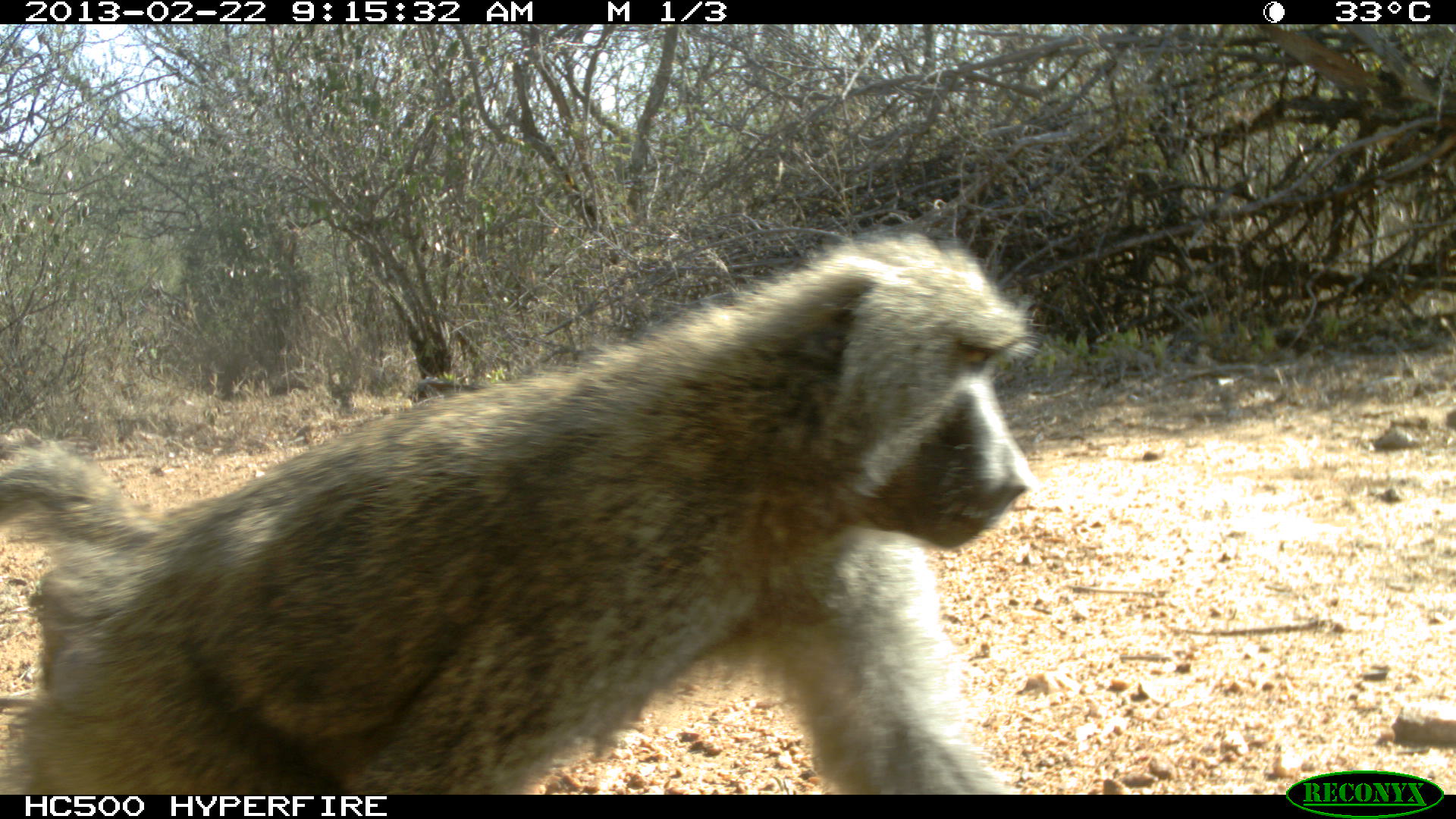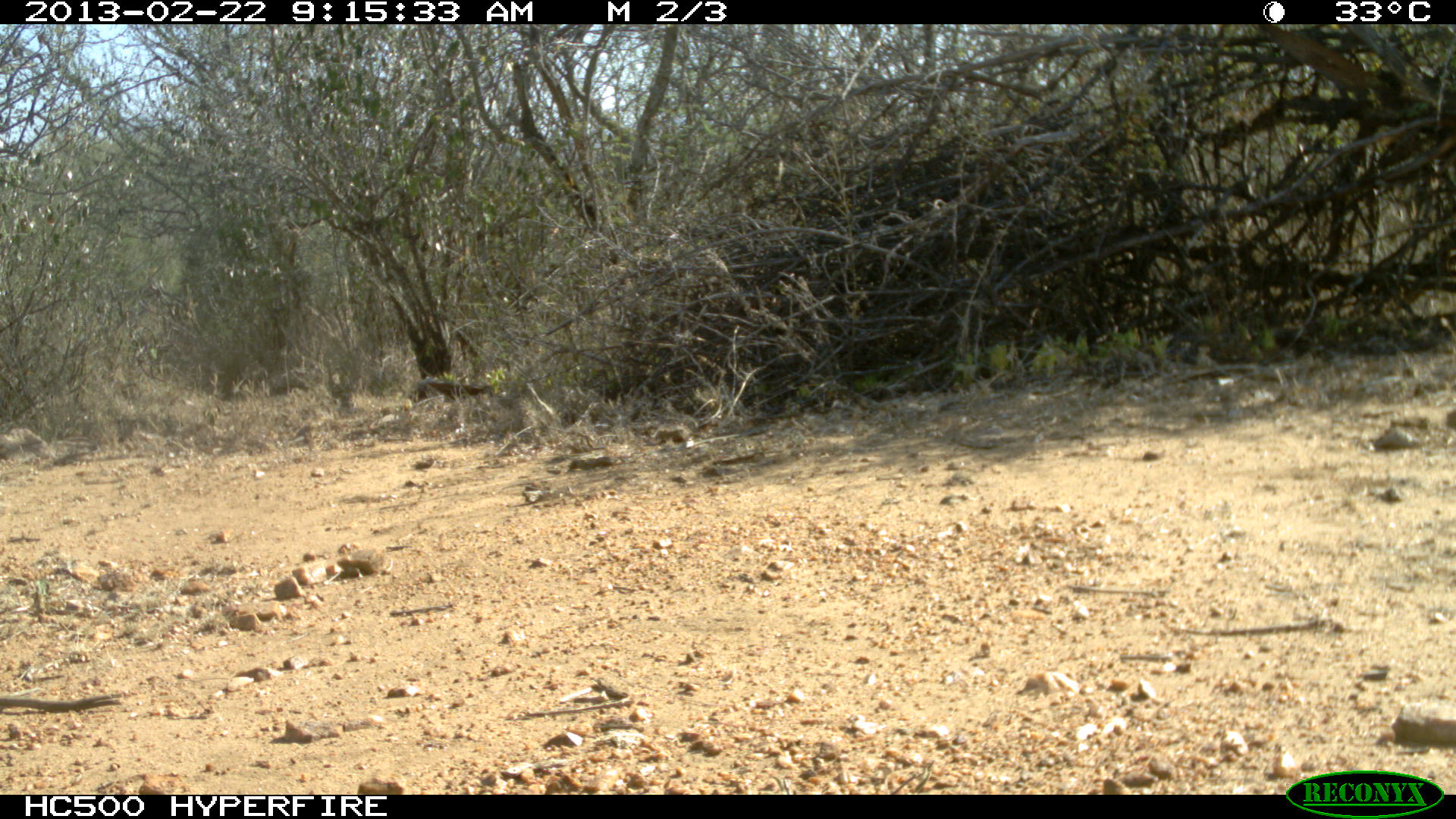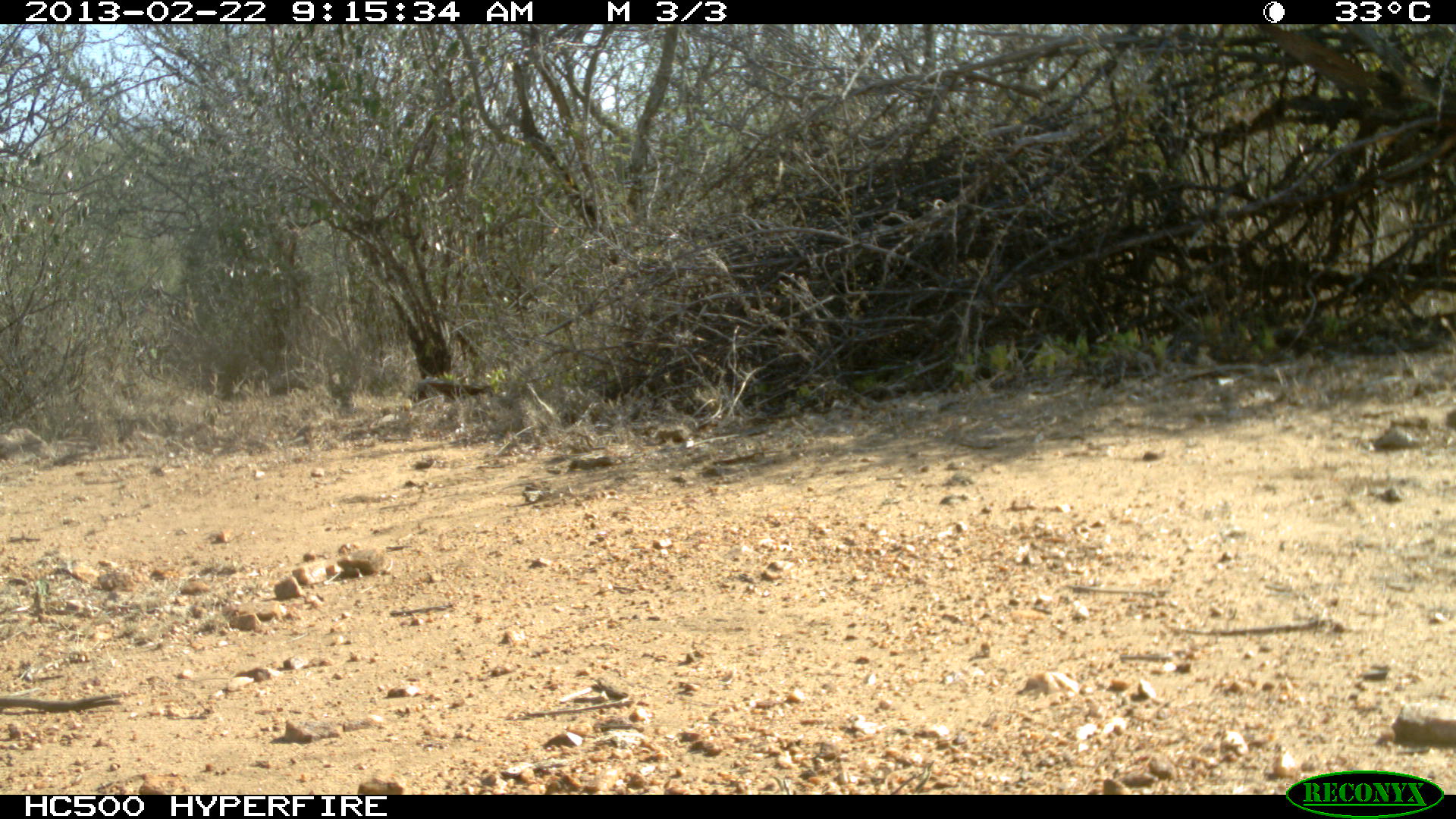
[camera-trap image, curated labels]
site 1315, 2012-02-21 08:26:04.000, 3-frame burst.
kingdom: Animalia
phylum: Chordata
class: Mammalia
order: Artiodactyla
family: Bovidae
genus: Madoqua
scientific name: Madoqua guentheri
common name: günther's dik-dik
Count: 1.